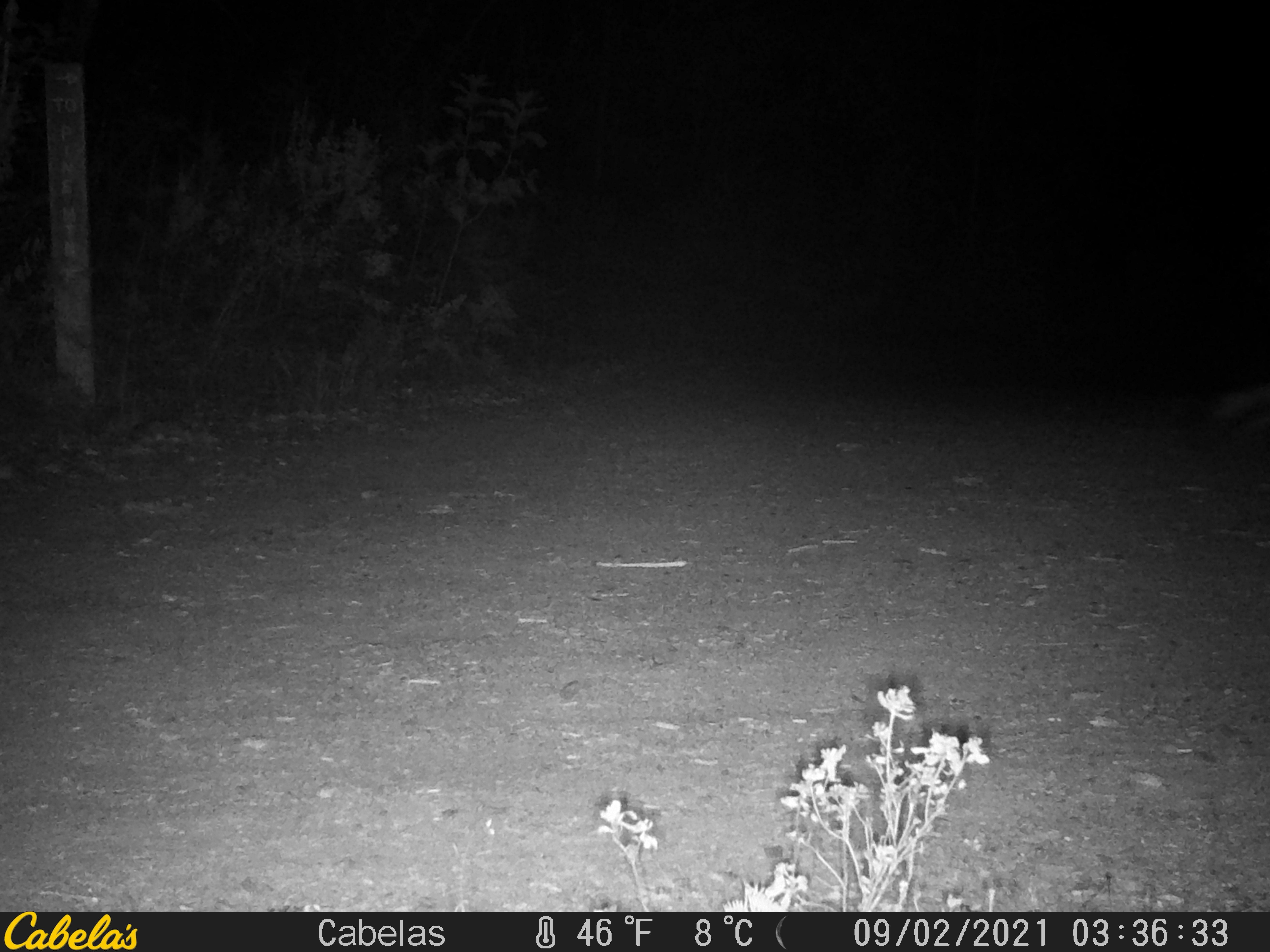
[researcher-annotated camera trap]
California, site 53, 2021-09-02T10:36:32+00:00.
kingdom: Animalia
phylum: Chordata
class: Mammalia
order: Carnivora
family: Canidae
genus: Urocyon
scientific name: Urocyon cinereoargenteus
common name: gray fox